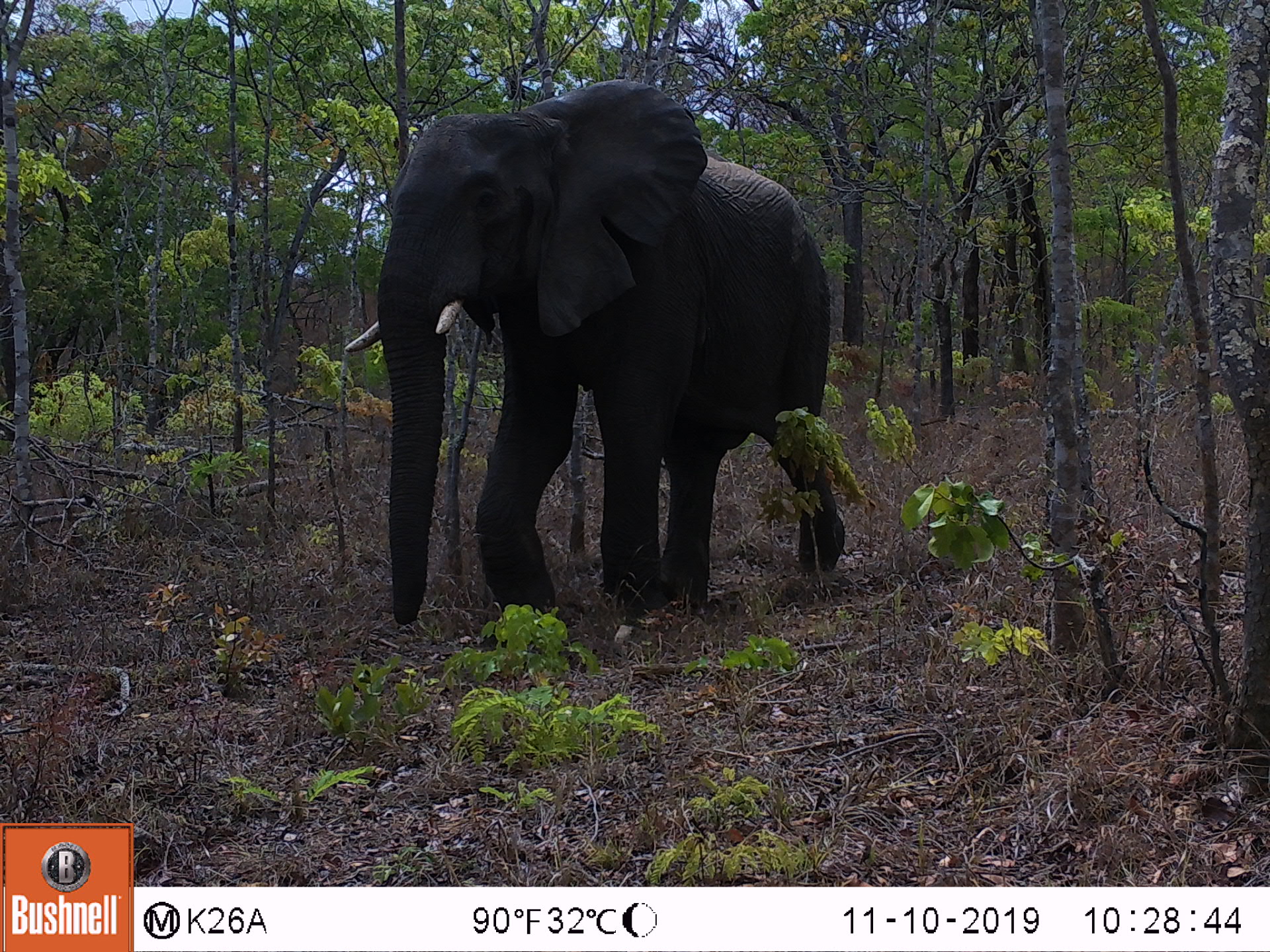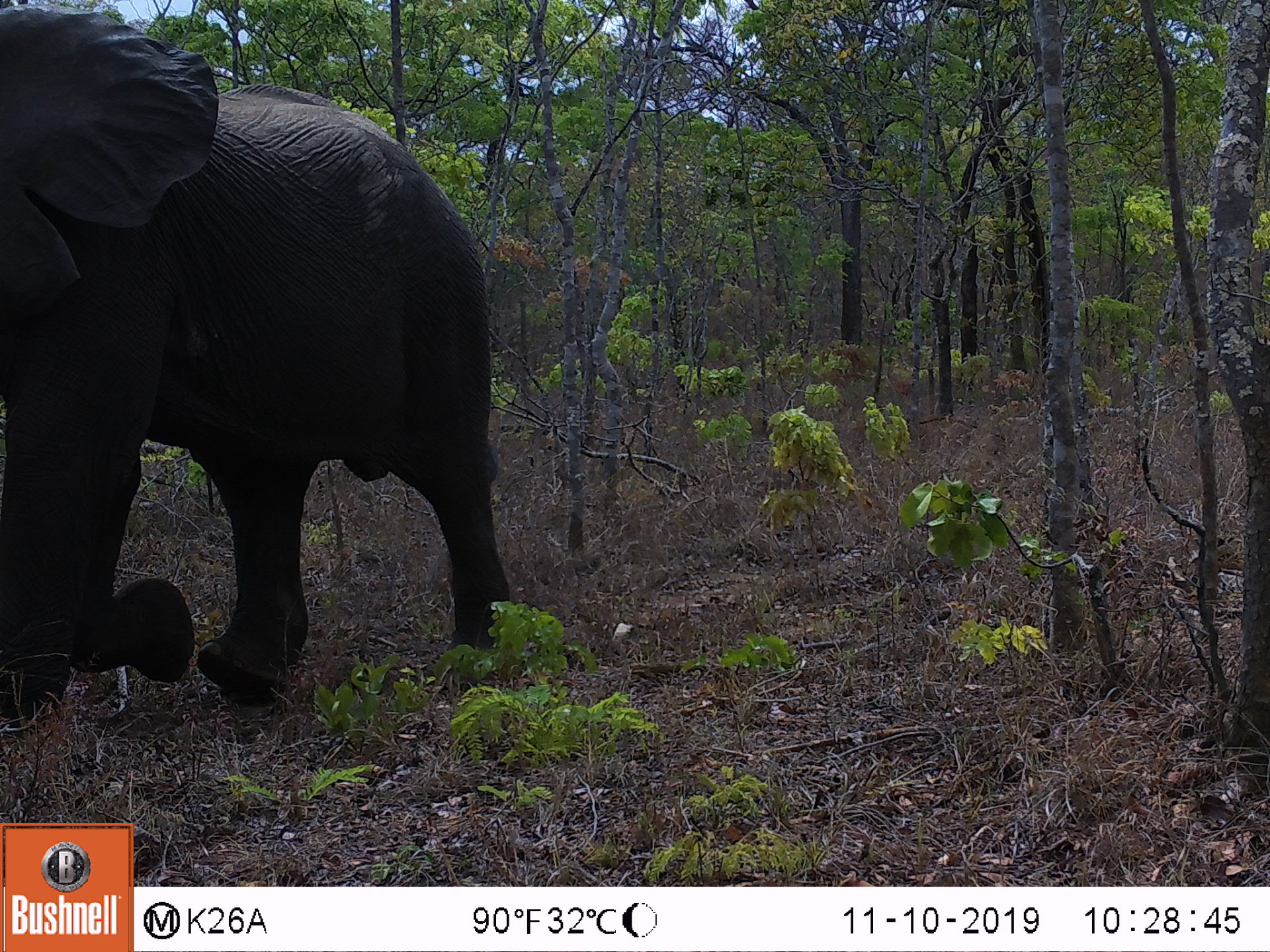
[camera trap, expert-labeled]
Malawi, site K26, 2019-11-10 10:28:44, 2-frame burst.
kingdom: Animalia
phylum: Chordata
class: Mammalia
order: Proboscidea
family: Elephantidae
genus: Loxodonta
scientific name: Loxodonta africana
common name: african savanna elephant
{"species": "african savanna elephant (Loxodonta africana)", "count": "1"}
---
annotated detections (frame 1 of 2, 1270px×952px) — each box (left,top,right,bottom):
african savanna elephant: (342,81,842,656)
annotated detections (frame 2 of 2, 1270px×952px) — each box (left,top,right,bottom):
african savanna elephant: (0,7,510,729)